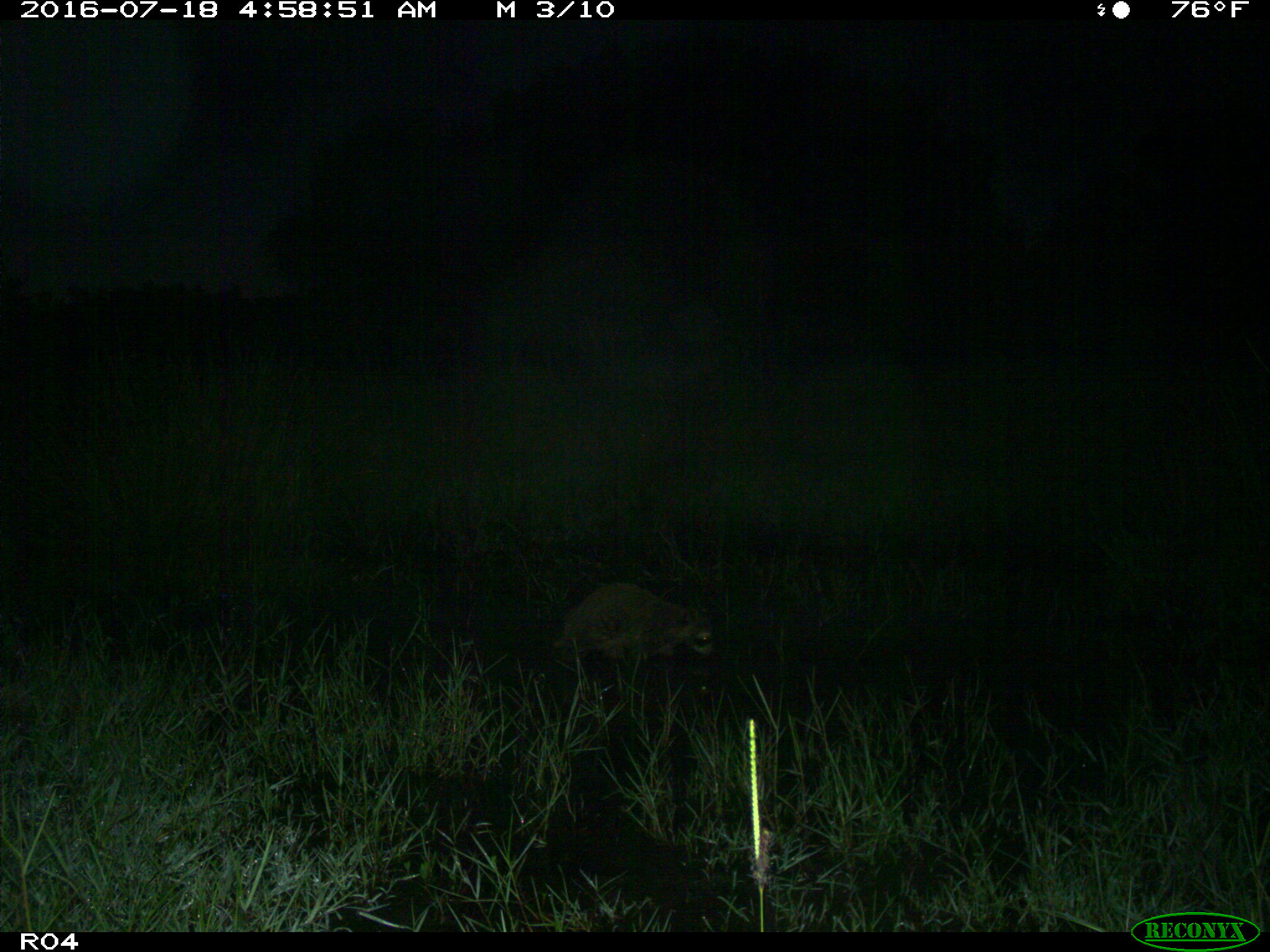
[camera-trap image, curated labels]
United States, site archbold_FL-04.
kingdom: Animalia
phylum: Chordata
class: Mammalia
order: Carnivora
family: Procyonidae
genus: Procyon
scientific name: Procyon lotor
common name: common raccoon